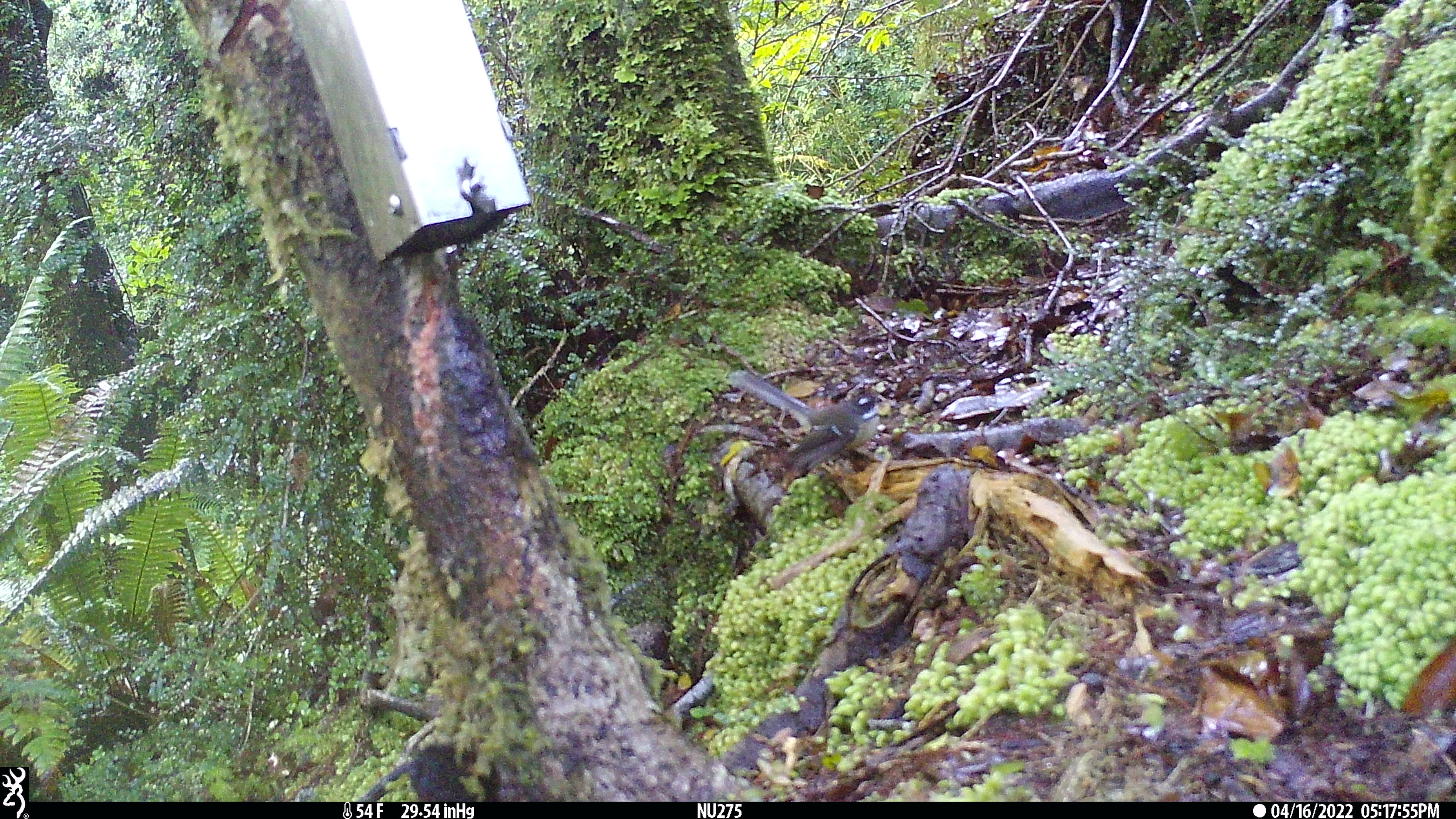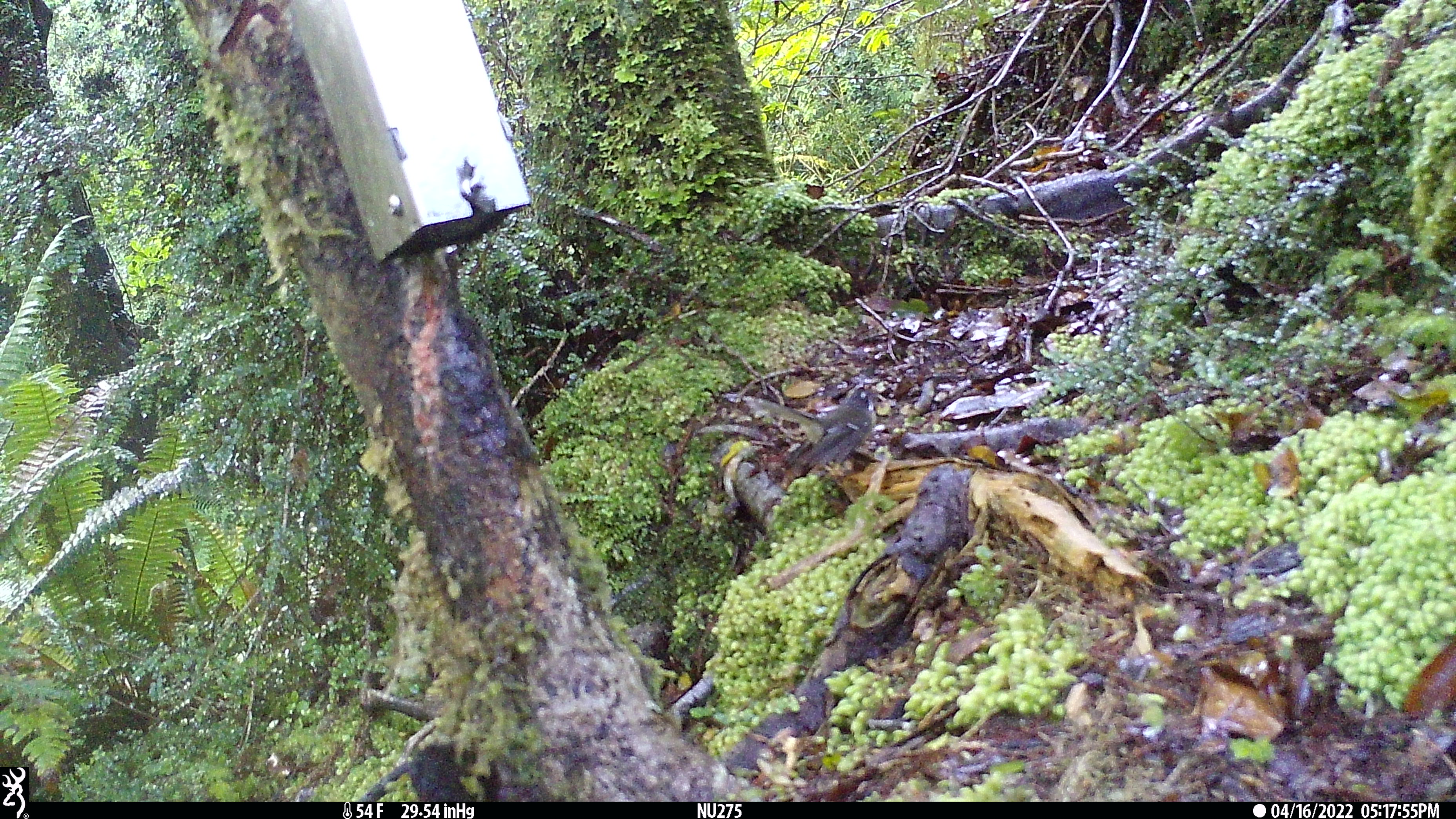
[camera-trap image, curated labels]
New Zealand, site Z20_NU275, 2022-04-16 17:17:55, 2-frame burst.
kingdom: Animalia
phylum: Chordata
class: Aves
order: Passeriformes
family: Rhipiduridae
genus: Rhipidura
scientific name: Rhipidura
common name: fantails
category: fantail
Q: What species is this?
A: Fantail (fantails) (Rhipidura).